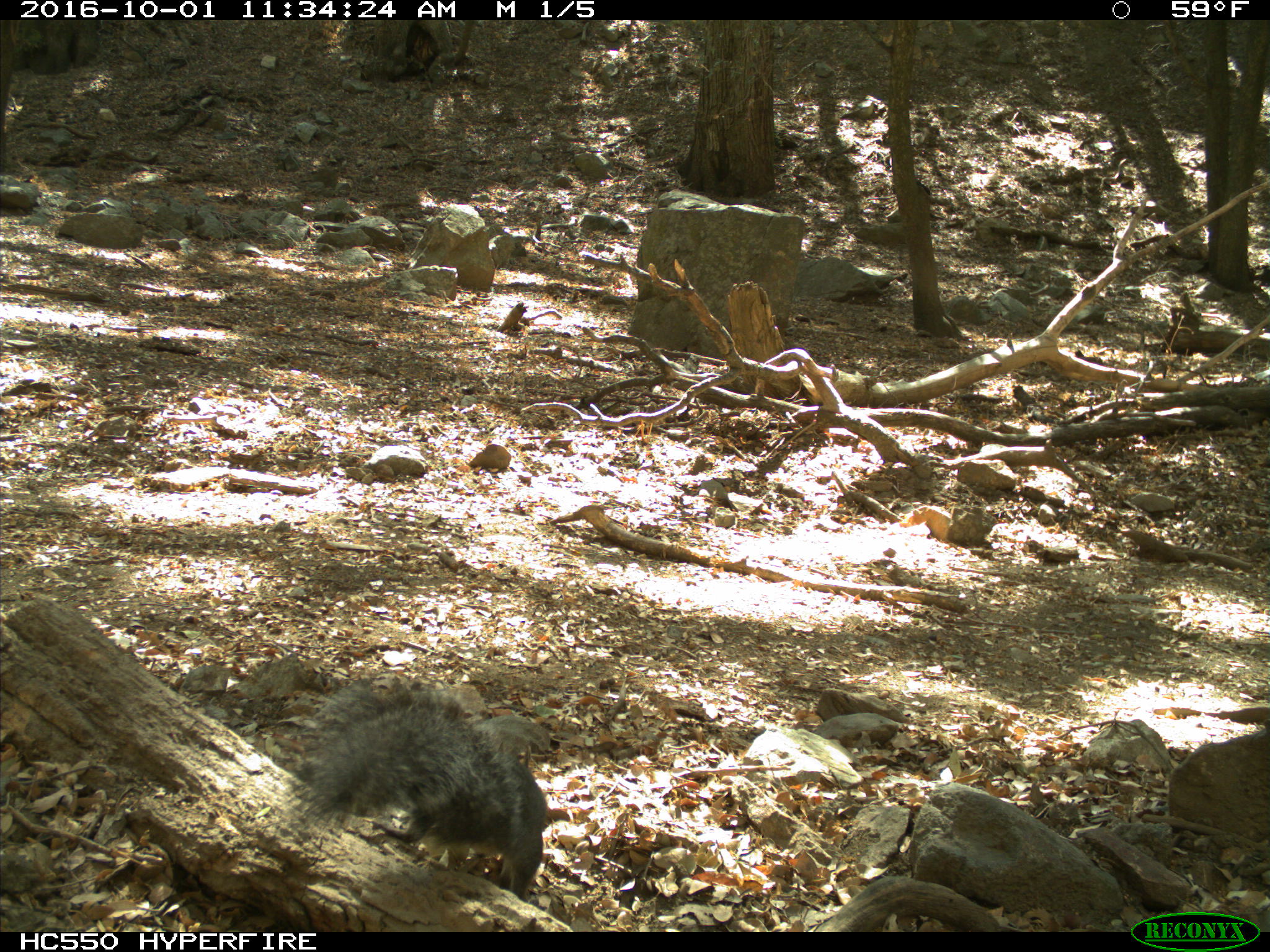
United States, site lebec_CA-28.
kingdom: Animalia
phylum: Chordata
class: Mammalia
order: Rodentia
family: Sciuridae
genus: Sciurus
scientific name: Sciurus carolinensis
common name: eastern gray squirrel